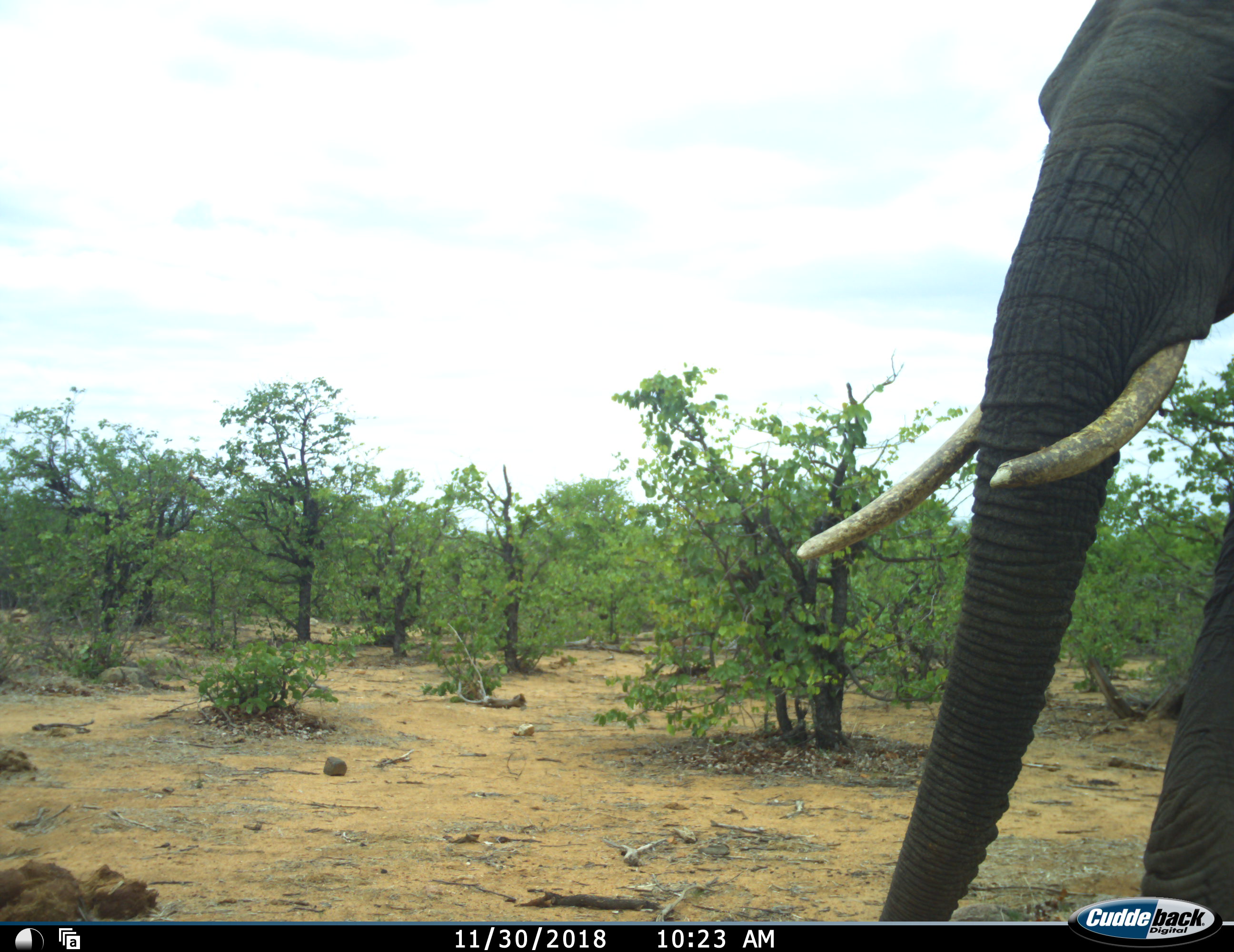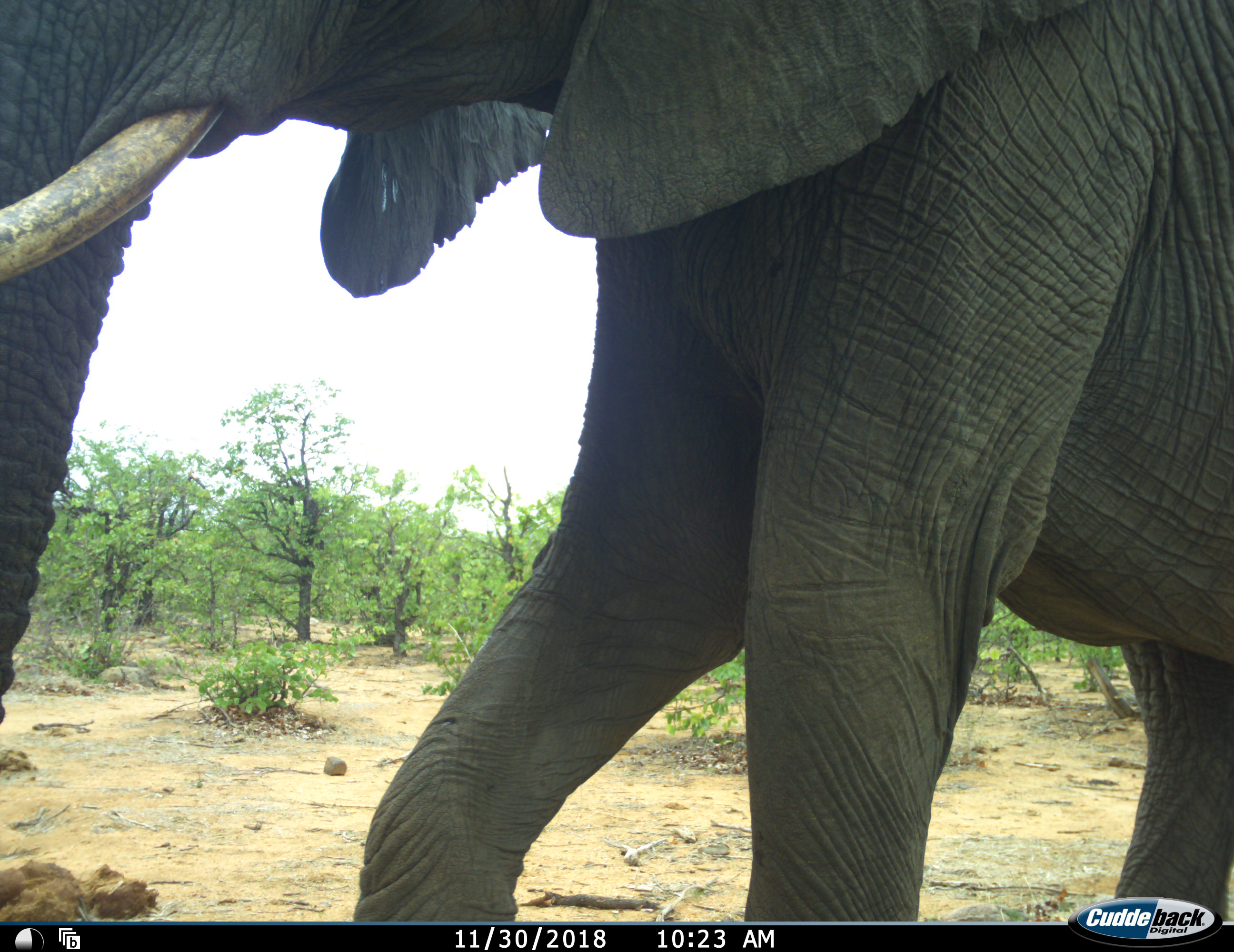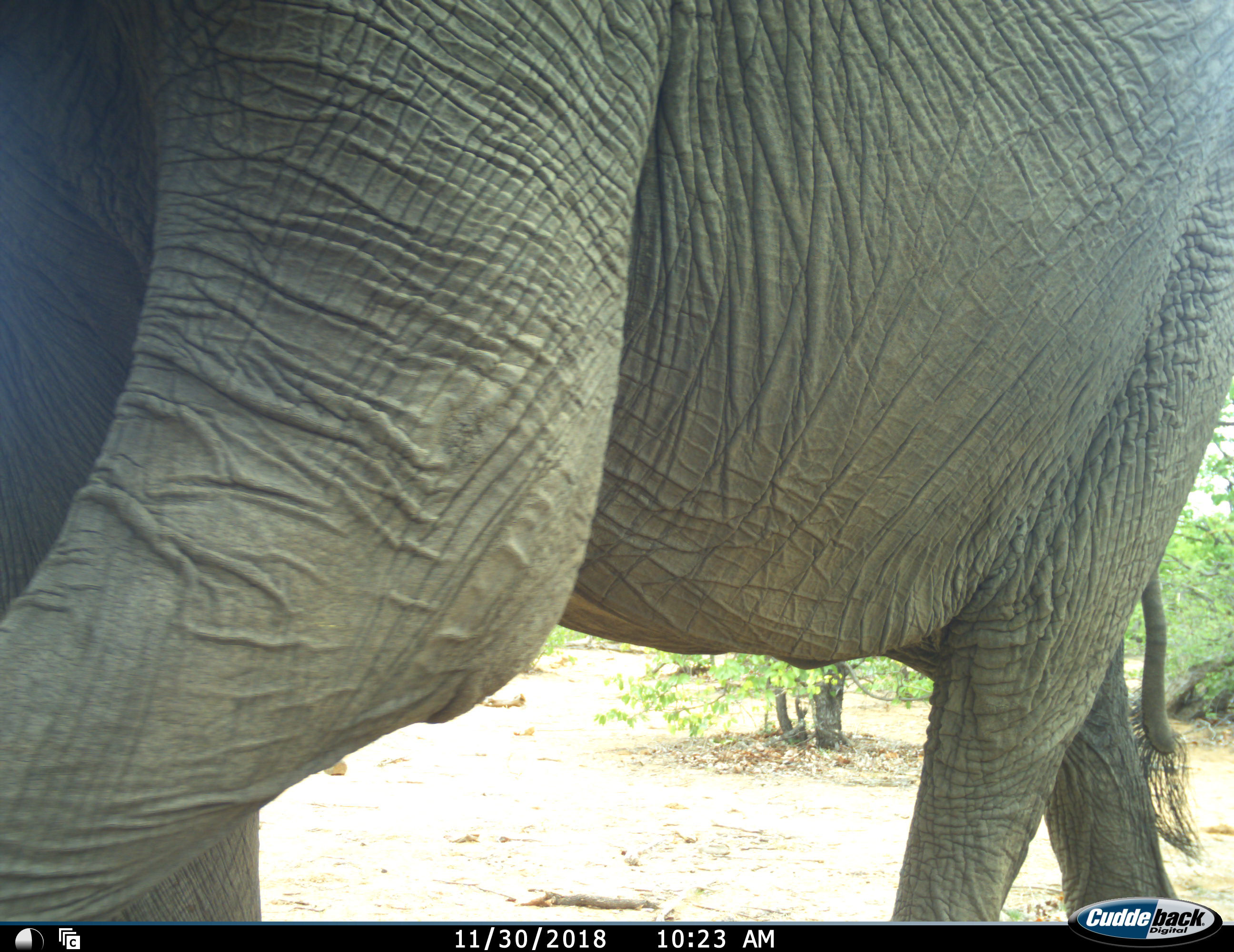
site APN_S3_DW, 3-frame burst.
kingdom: Animalia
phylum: Chordata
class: Mammalia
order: Proboscidea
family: Elephantidae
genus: Loxodonta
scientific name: Loxodonta africana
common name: african bush elephant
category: elephant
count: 1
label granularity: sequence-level